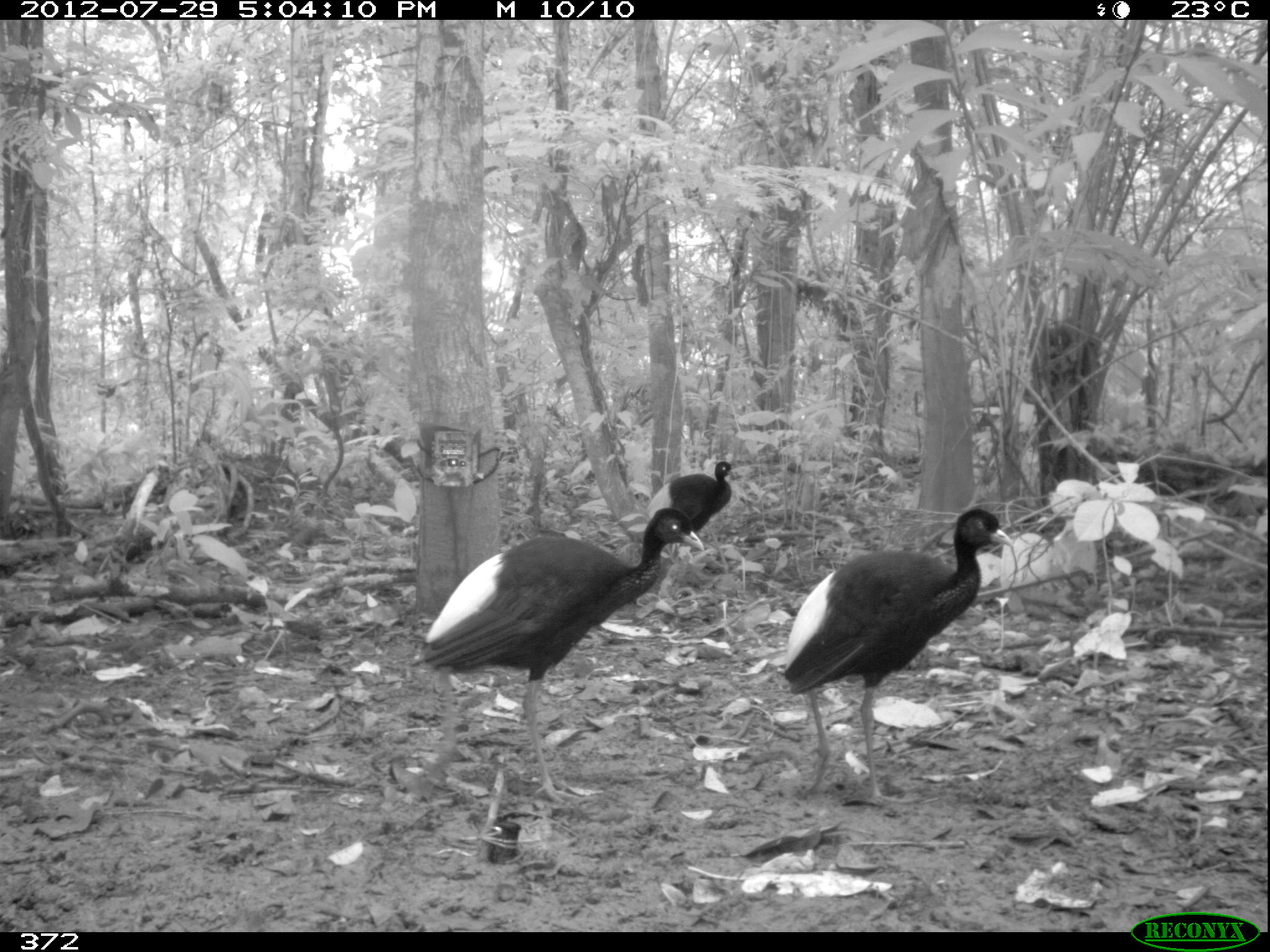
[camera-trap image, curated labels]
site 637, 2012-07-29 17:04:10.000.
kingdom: Animalia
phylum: Chordata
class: Aves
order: Gruiformes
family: Psophiidae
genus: Psophia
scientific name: Psophia leucoptera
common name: pale-winged trumpeter